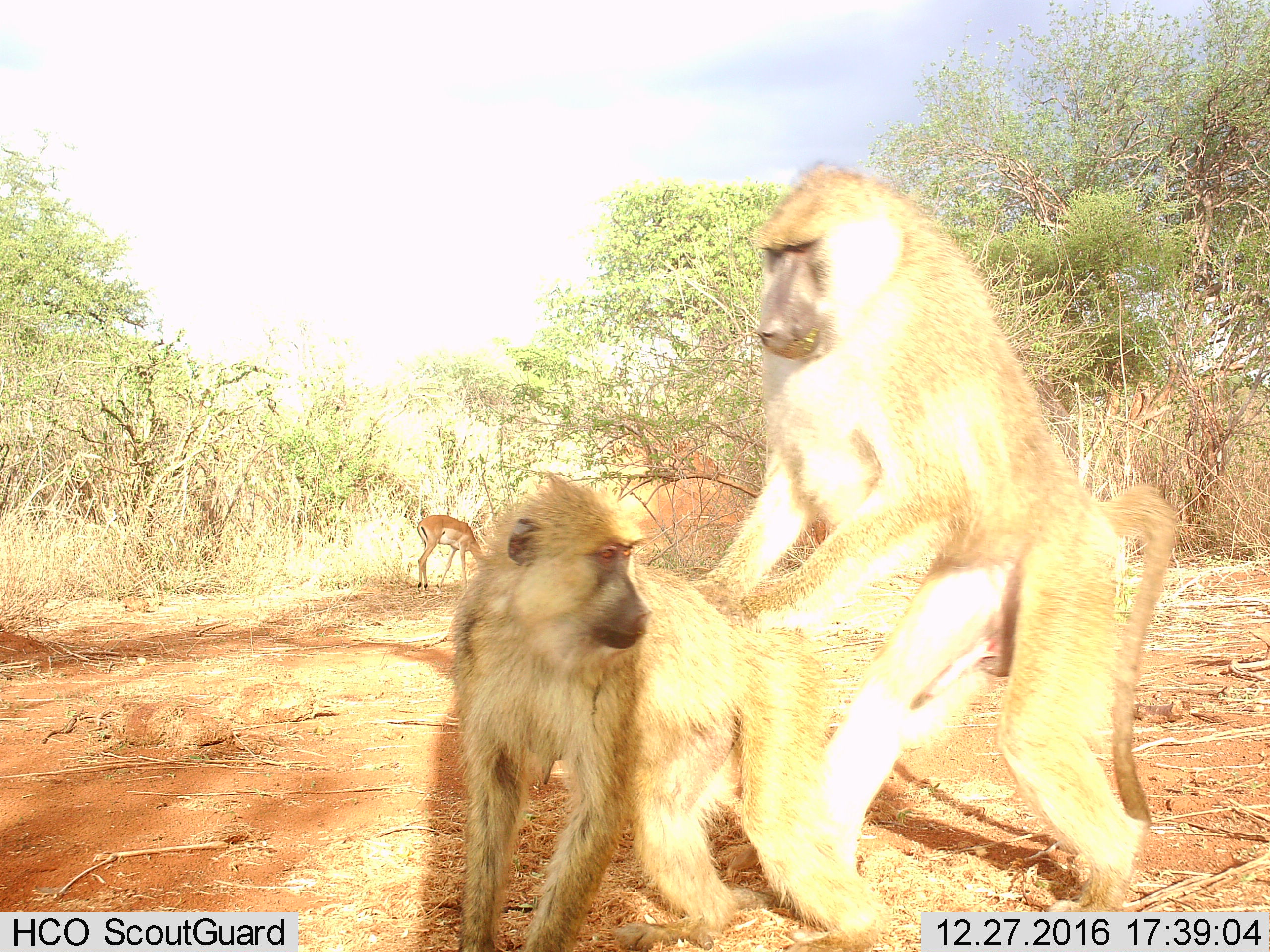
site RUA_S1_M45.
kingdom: Animalia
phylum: Chordata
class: Mammalia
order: Primates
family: Cercopithecidae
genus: Papio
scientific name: Papio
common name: baboon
Baboon (Papio), count 2. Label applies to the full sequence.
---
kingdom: Animalia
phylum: Chordata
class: Mammalia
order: Artiodactyla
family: Bovidae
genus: Aepyceros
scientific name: Aepyceros melampus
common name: impala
Impala (Aepyceros melampus), count 1. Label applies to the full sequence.